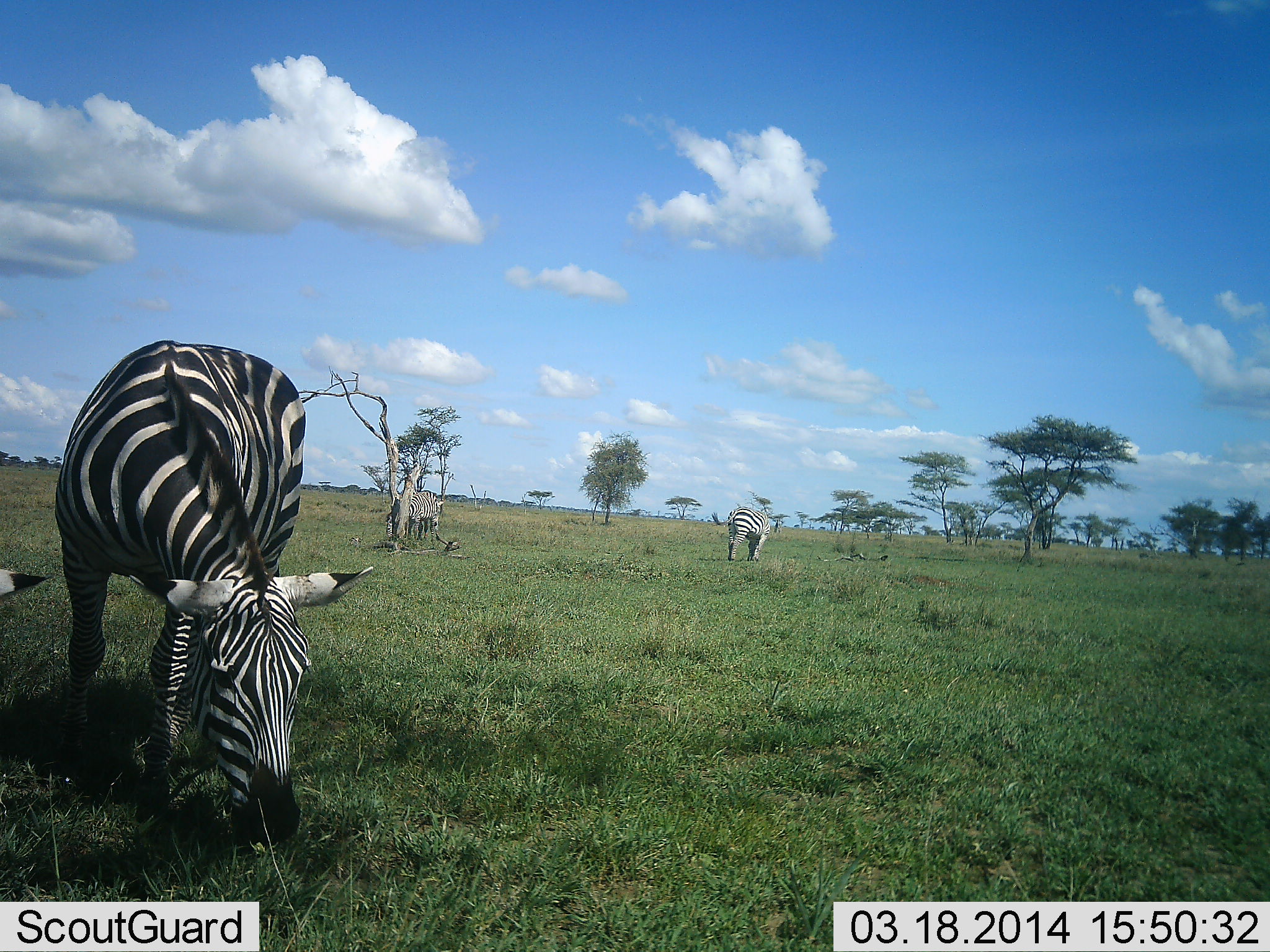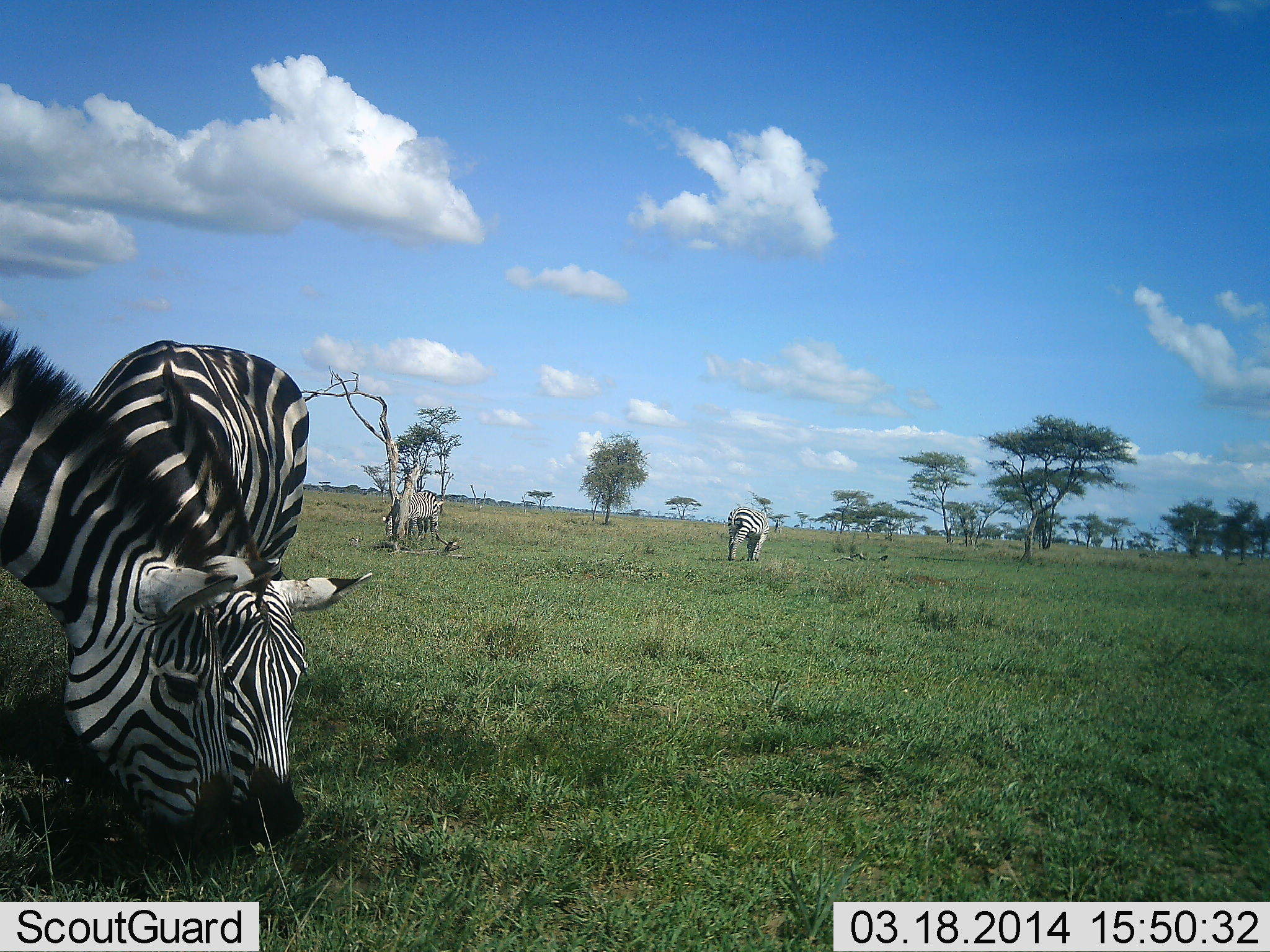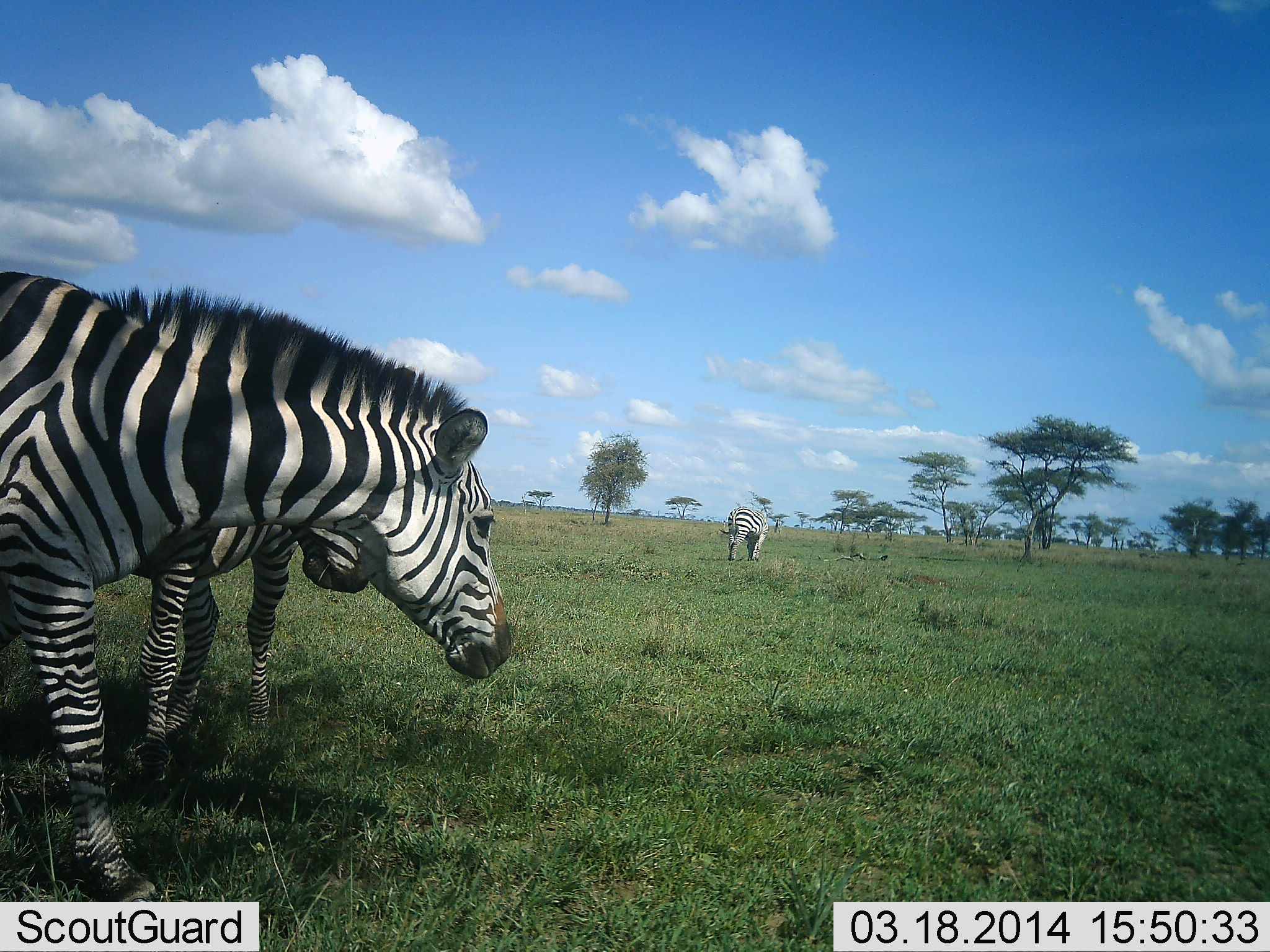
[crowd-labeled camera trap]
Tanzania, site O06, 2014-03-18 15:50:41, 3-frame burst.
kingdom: Animalia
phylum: Chordata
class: Mammalia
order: Perissodactyla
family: Equidae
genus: Equus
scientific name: Equus quagga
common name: plains zebra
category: zebra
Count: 4.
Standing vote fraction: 40%.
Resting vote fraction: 0%.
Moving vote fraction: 20%.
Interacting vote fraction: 0%.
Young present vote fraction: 0%.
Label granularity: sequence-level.